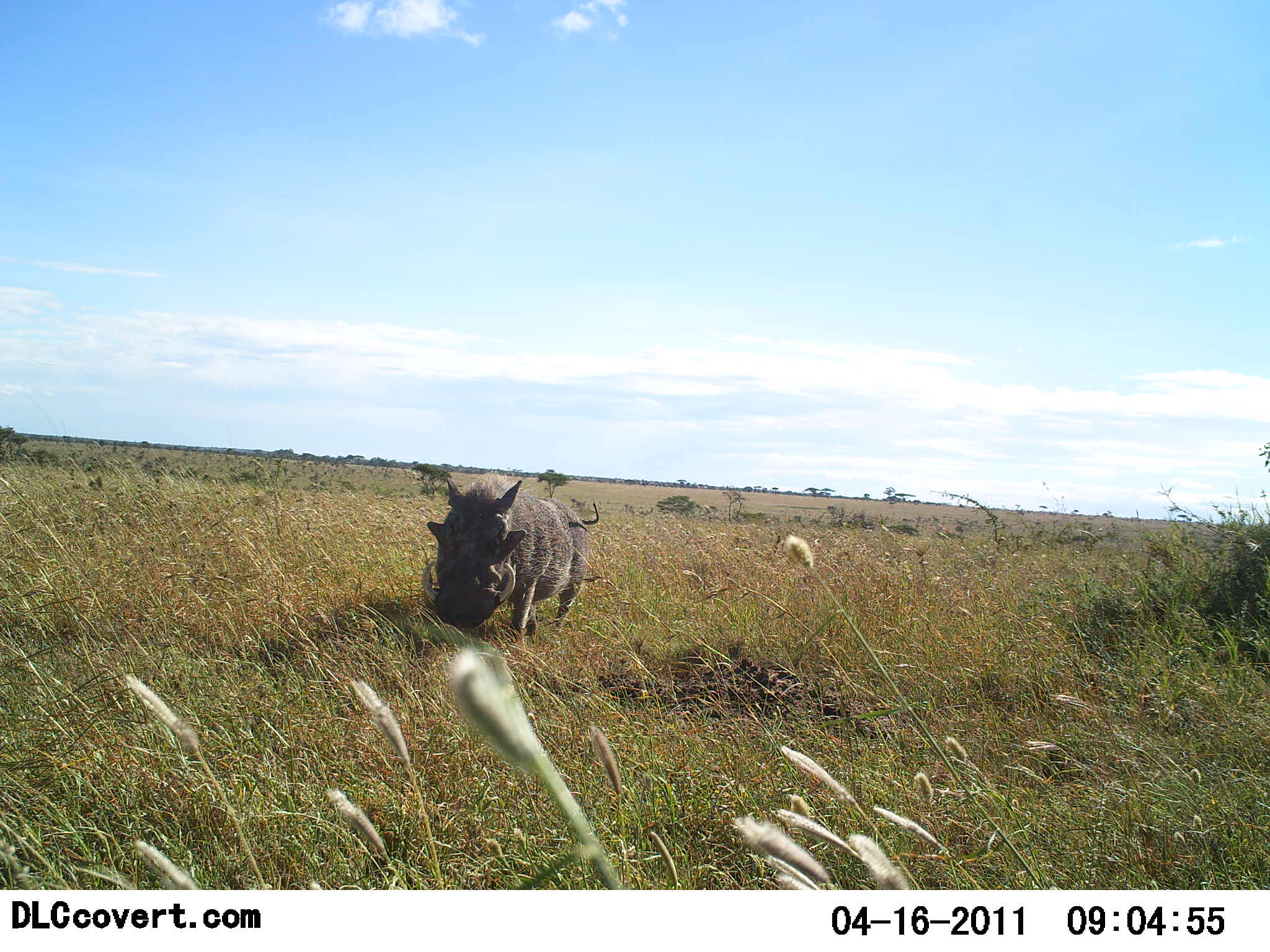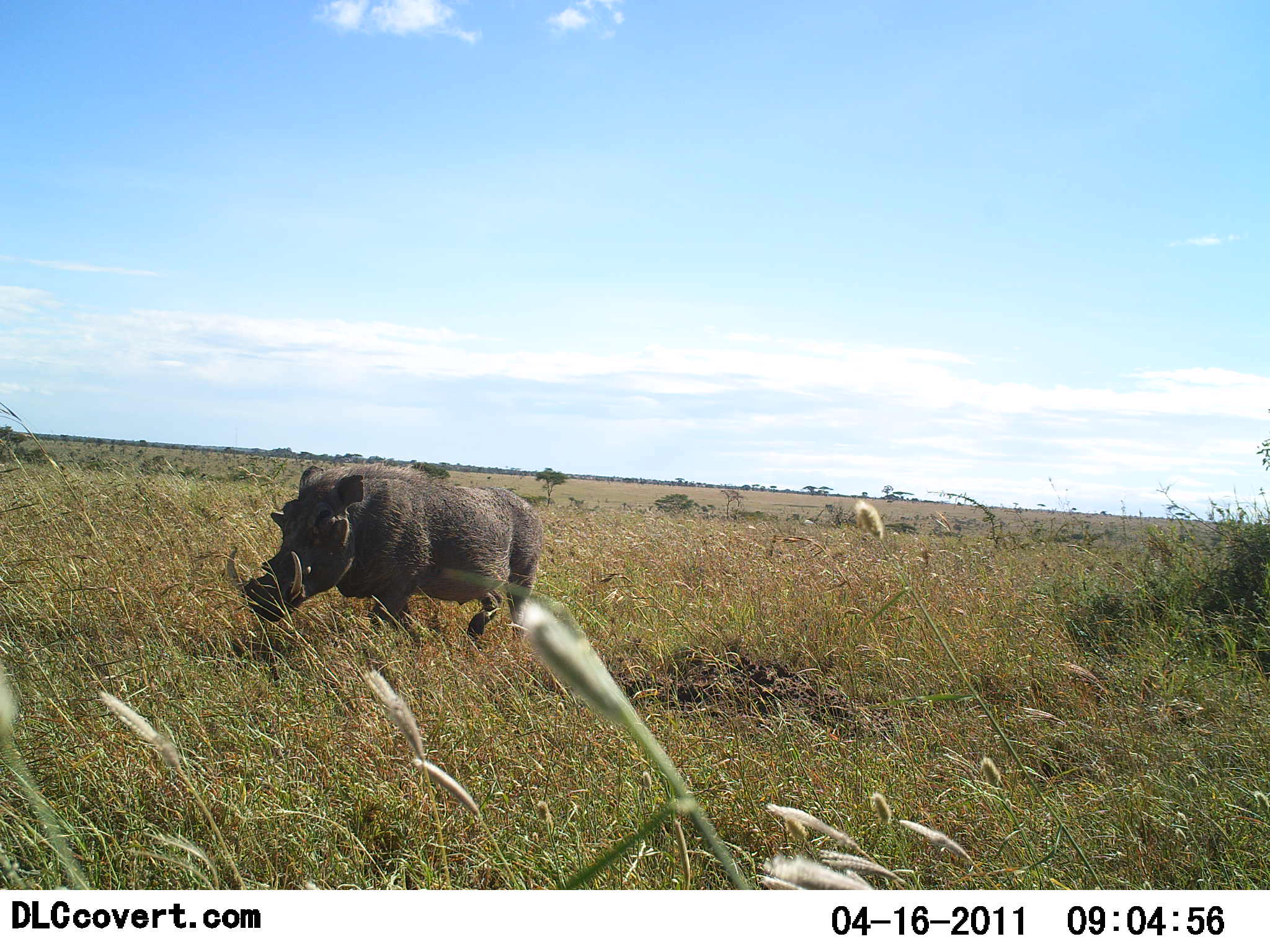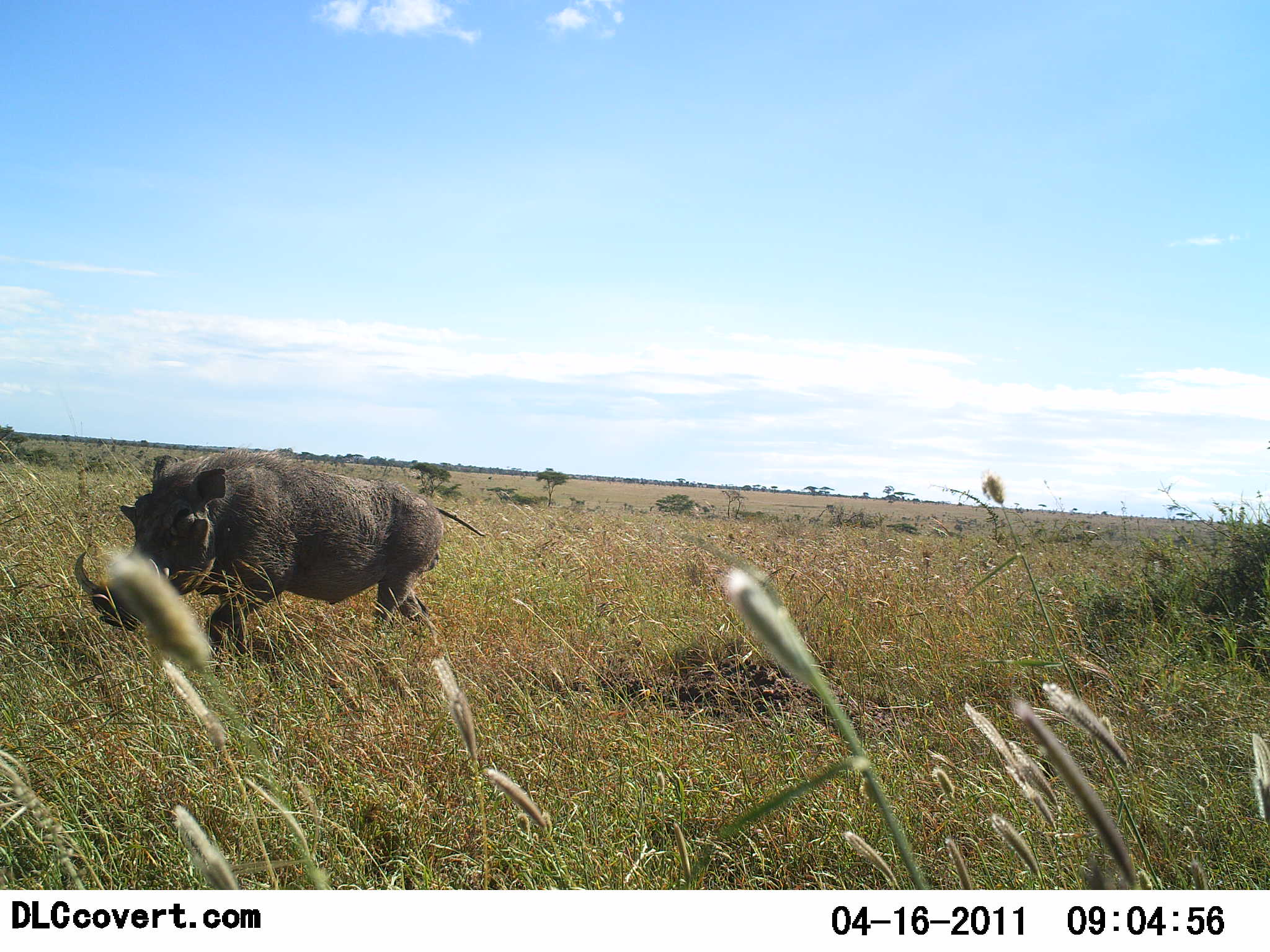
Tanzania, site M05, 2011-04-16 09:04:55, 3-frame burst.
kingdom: Animalia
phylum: Chordata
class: Mammalia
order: Artiodactyla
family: Suidae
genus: Phacochoerus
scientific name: Phacochoerus africanus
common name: warthog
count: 1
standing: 0%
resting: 0%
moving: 100%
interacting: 0%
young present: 0%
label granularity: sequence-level